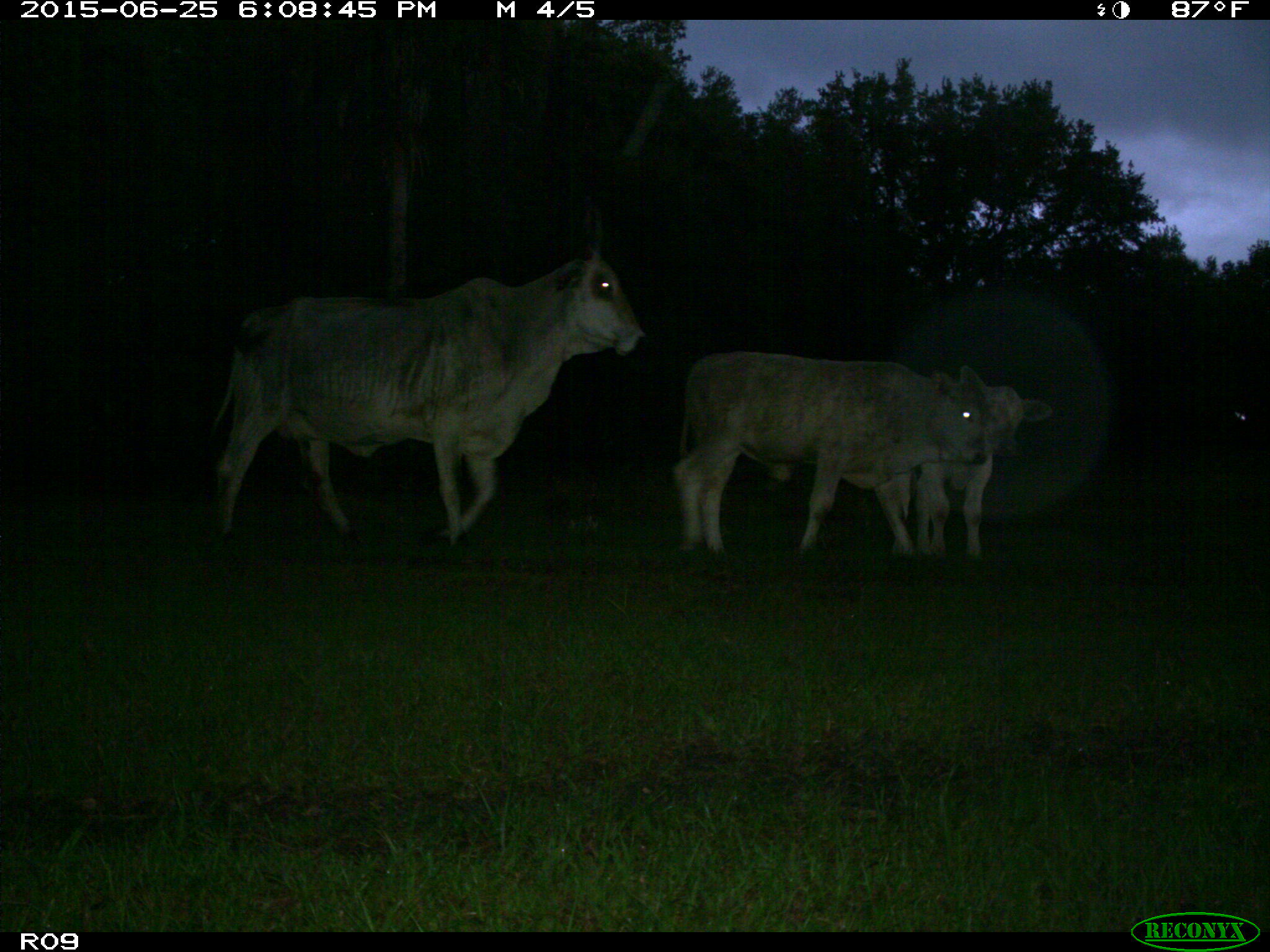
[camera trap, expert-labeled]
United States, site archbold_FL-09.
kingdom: Animalia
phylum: Chordata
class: Mammalia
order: Artiodactyla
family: Bovidae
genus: Bos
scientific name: Bos taurus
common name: domestic cow